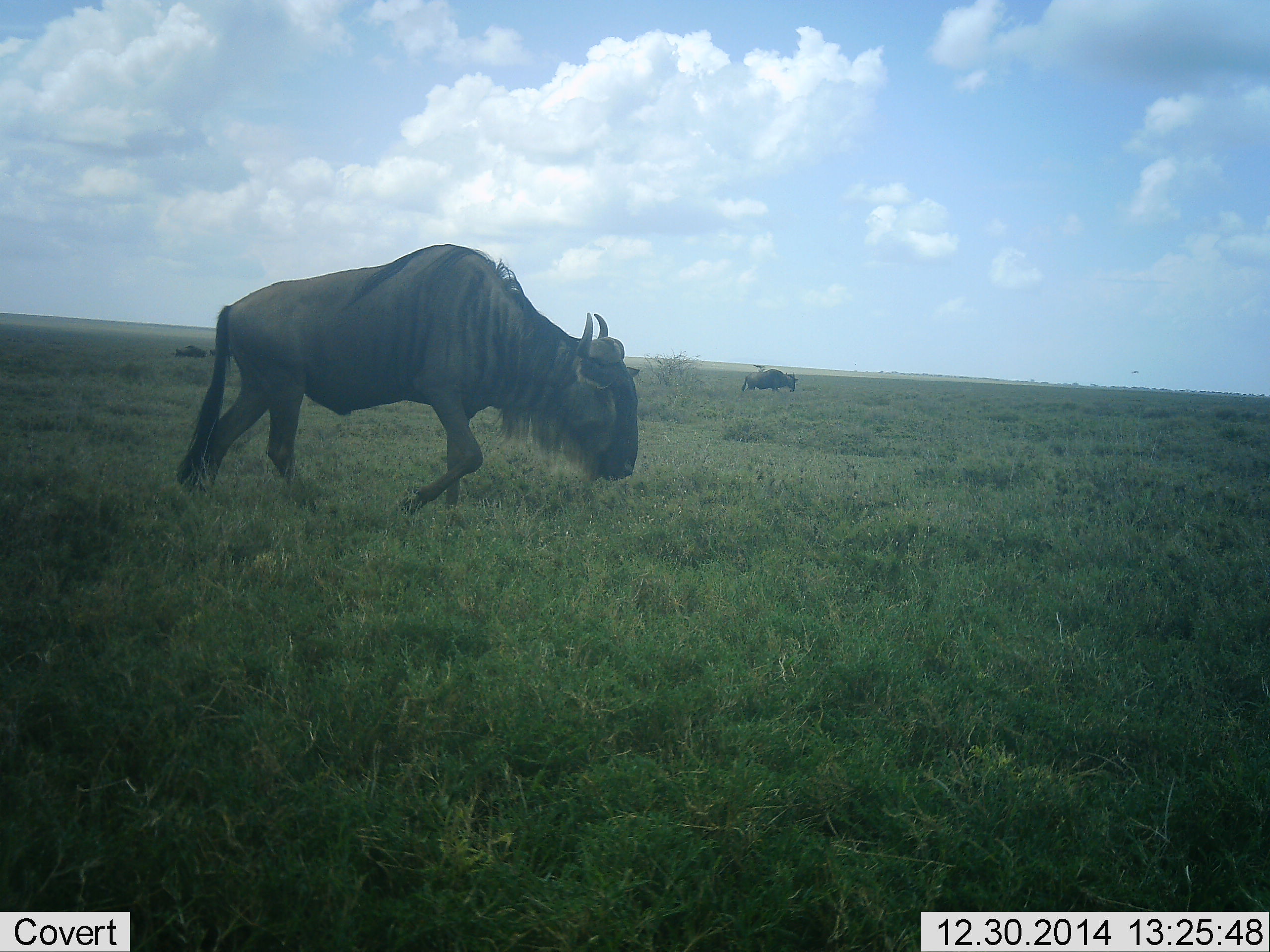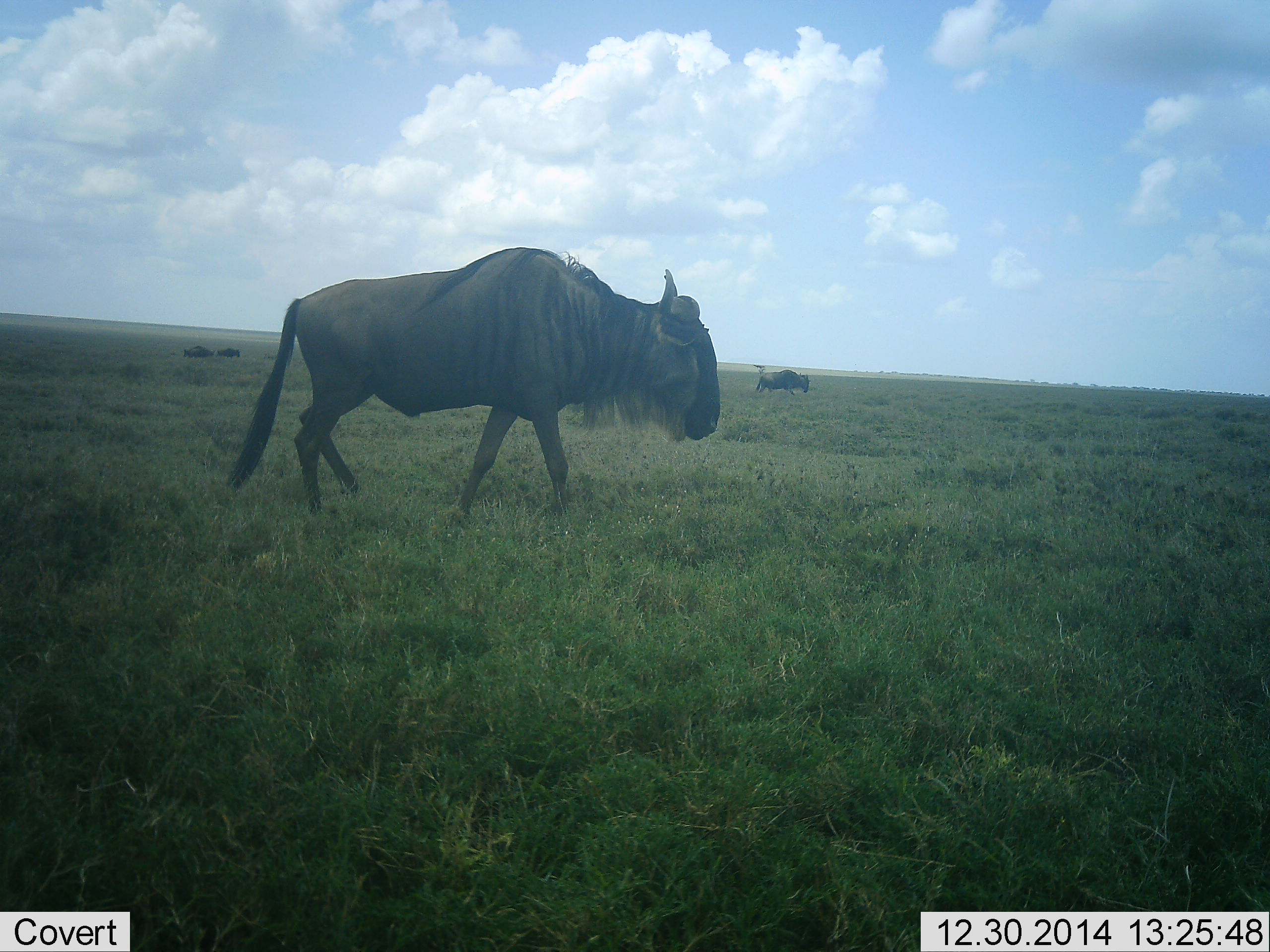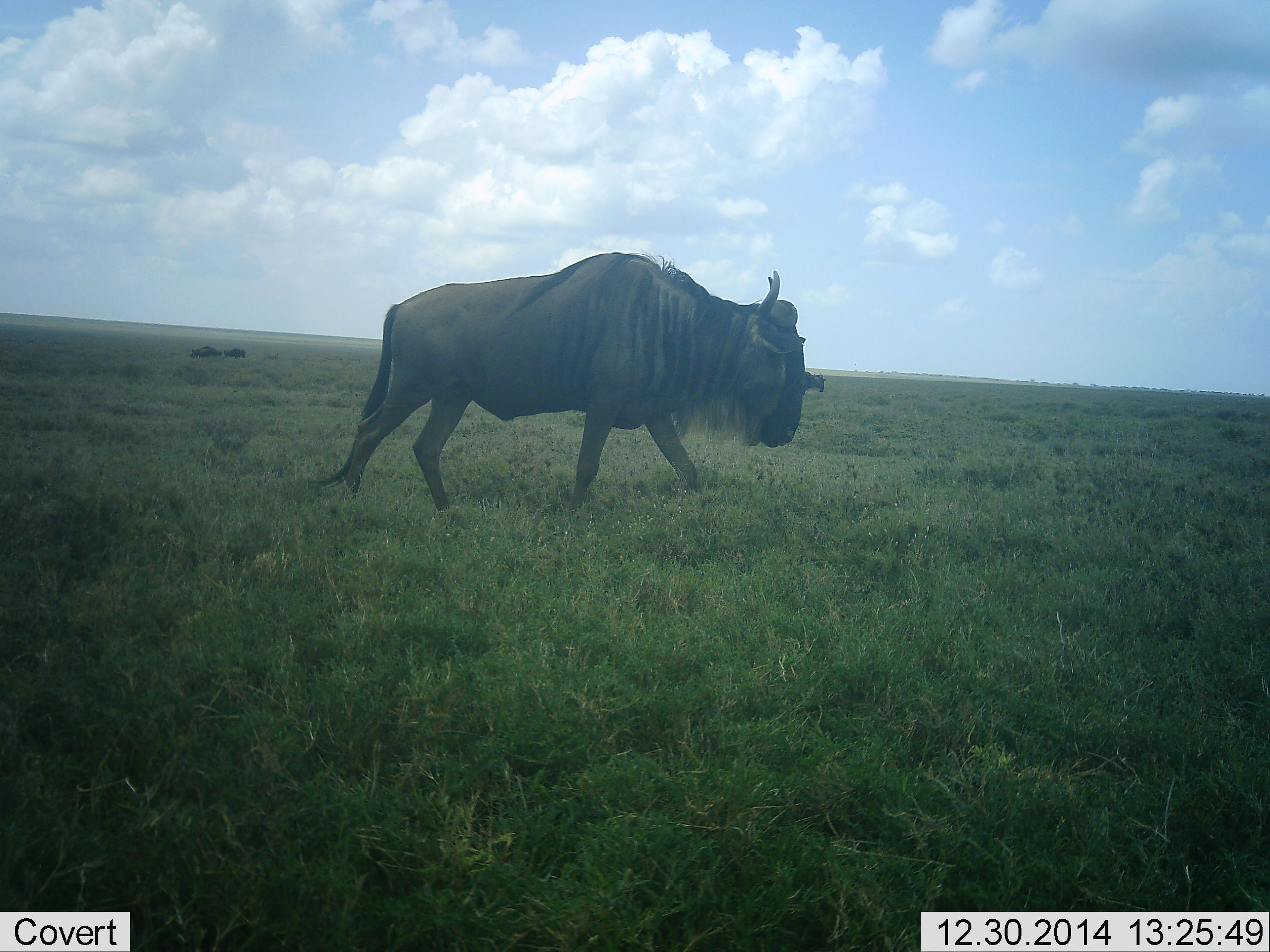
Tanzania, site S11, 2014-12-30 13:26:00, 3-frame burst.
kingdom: Animalia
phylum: Chordata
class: Mammalia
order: Artiodactyla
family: Bovidae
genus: Connochaetes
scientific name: Connochaetes taurinus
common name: blue wildebeest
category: wildebeest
Wildebeest (blue wildebeest) (Connochaetes taurinus), count 4. Behavior (volunteer vote fractions): standing 30%, resting 0%, moving 100%, interacting 0%. Young present (vote fraction): 0%. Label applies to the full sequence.